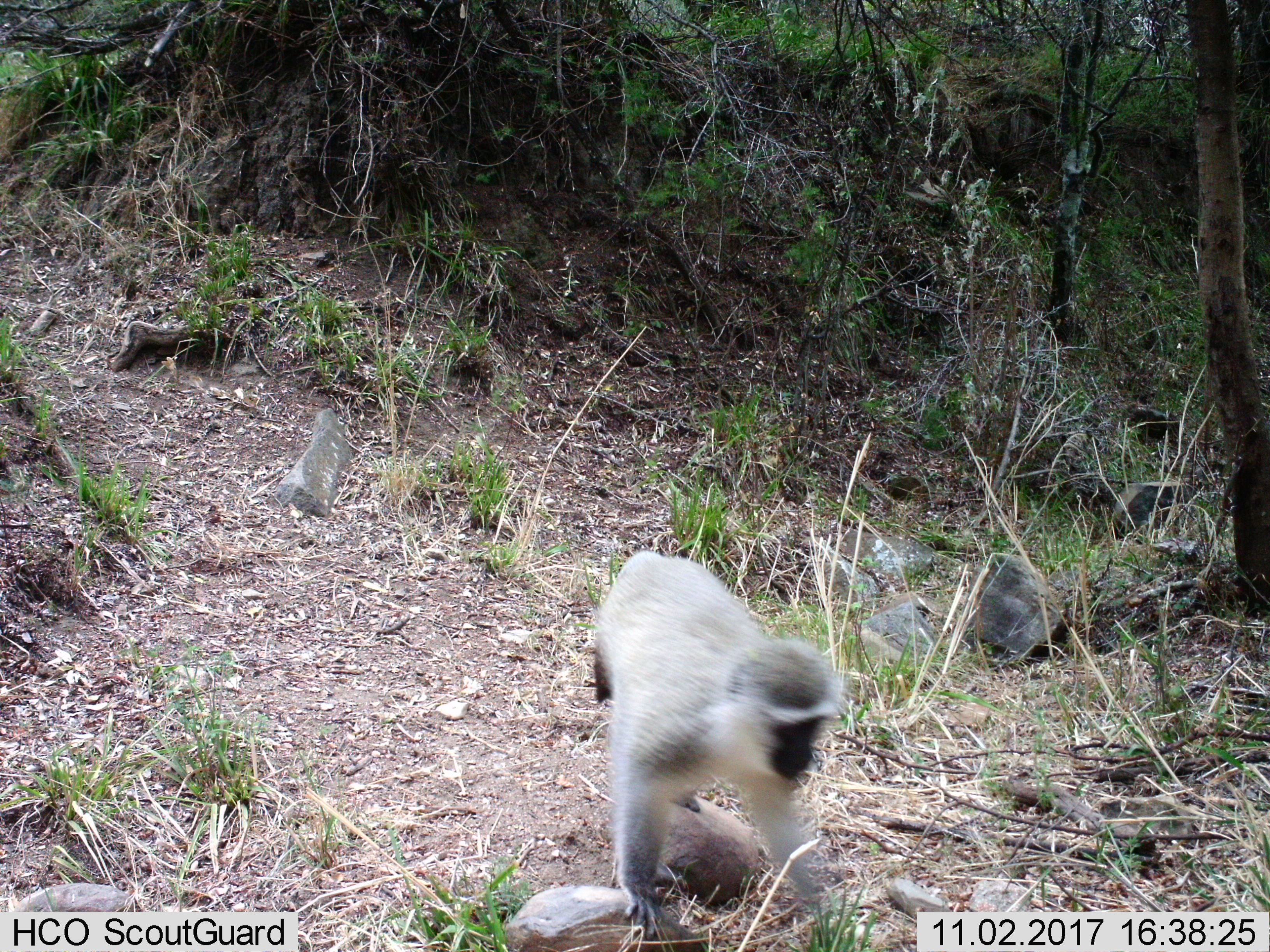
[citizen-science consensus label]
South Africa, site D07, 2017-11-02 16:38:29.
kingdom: Animalia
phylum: Chordata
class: Mammalia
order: Primates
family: Cercopithecidae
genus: Chlorocebus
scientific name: Chlorocebus pygerythrus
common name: vervet monkey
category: monkeyvervet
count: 1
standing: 11%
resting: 0%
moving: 100%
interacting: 0%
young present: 0%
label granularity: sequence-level